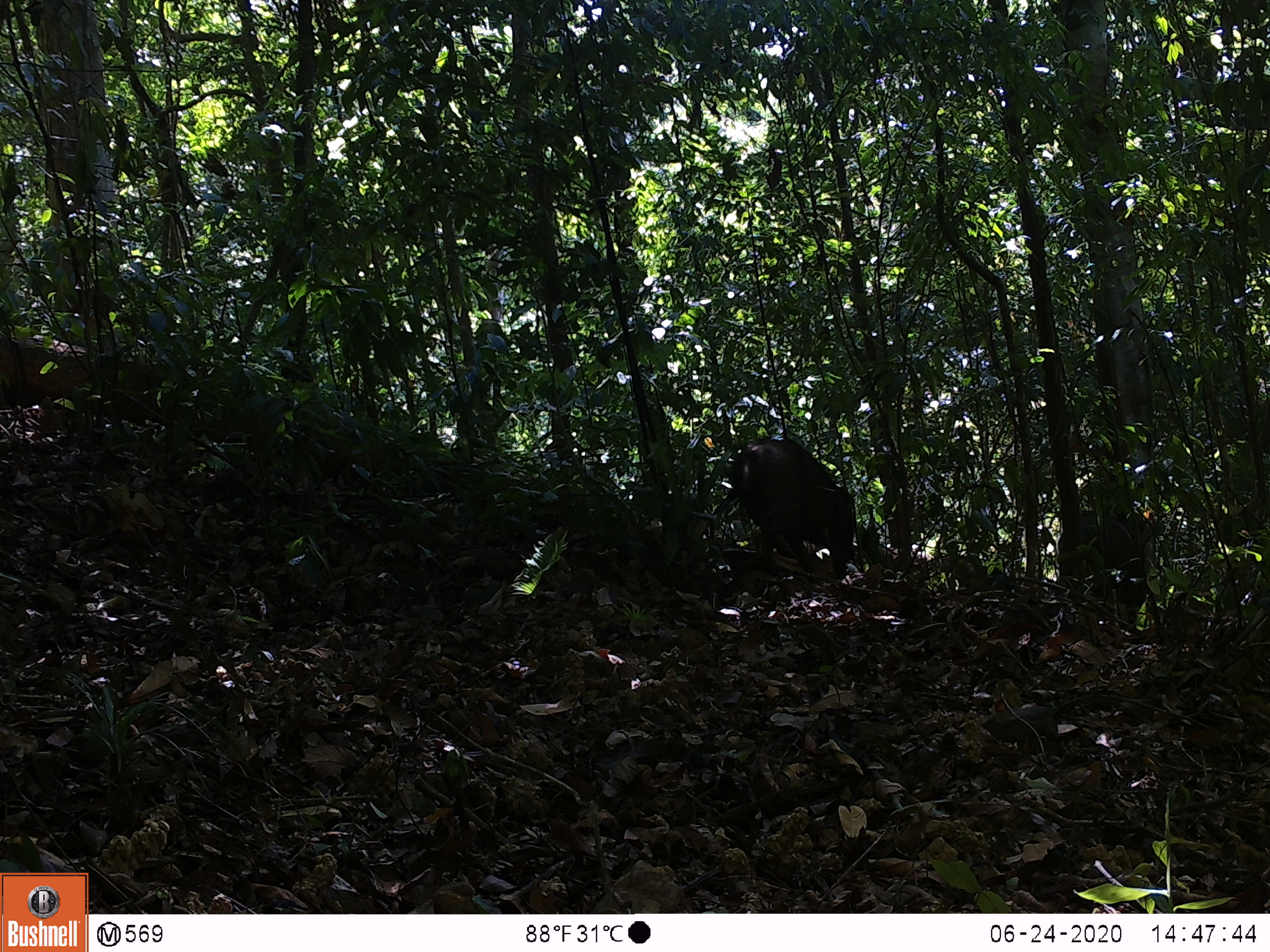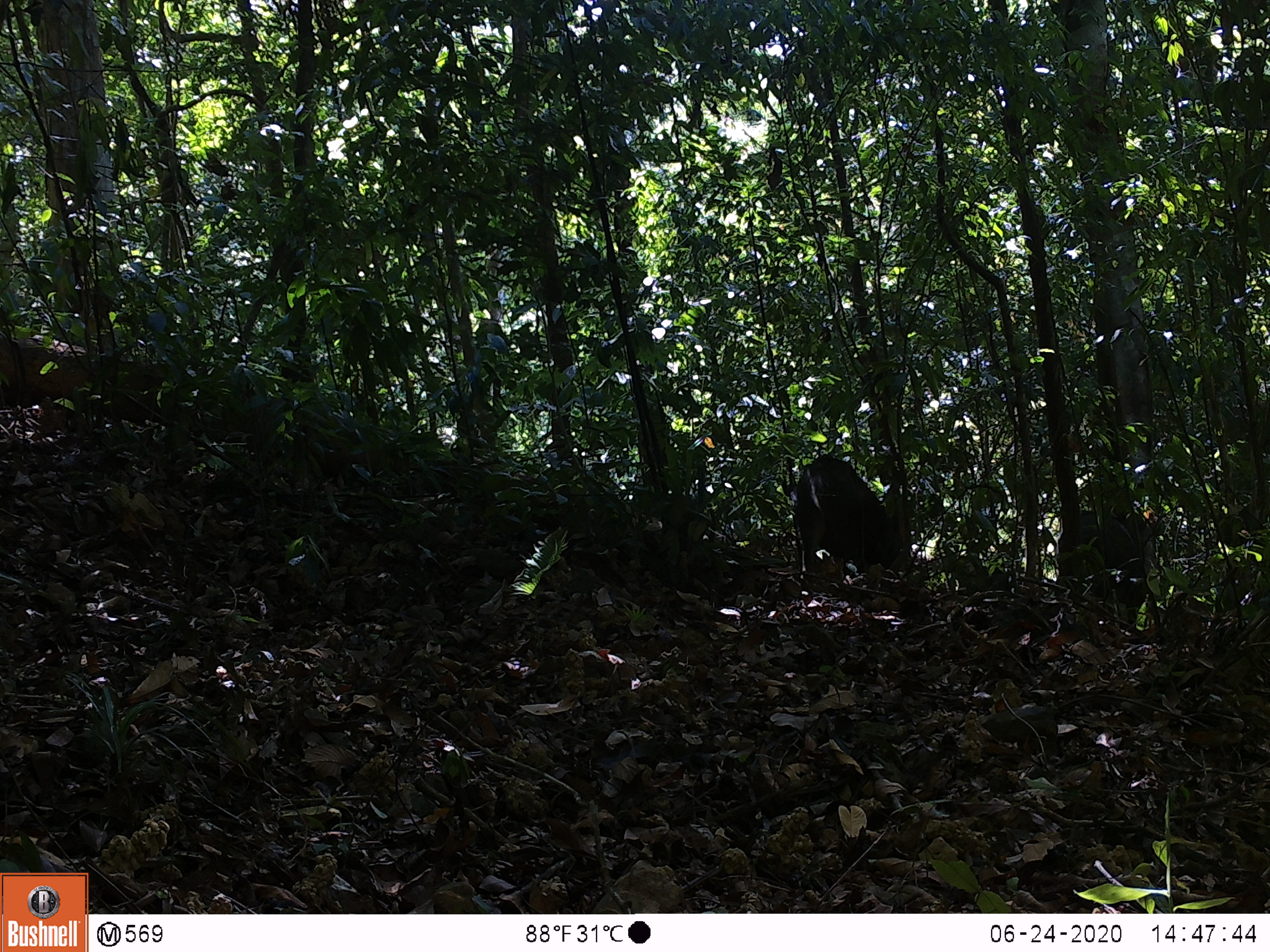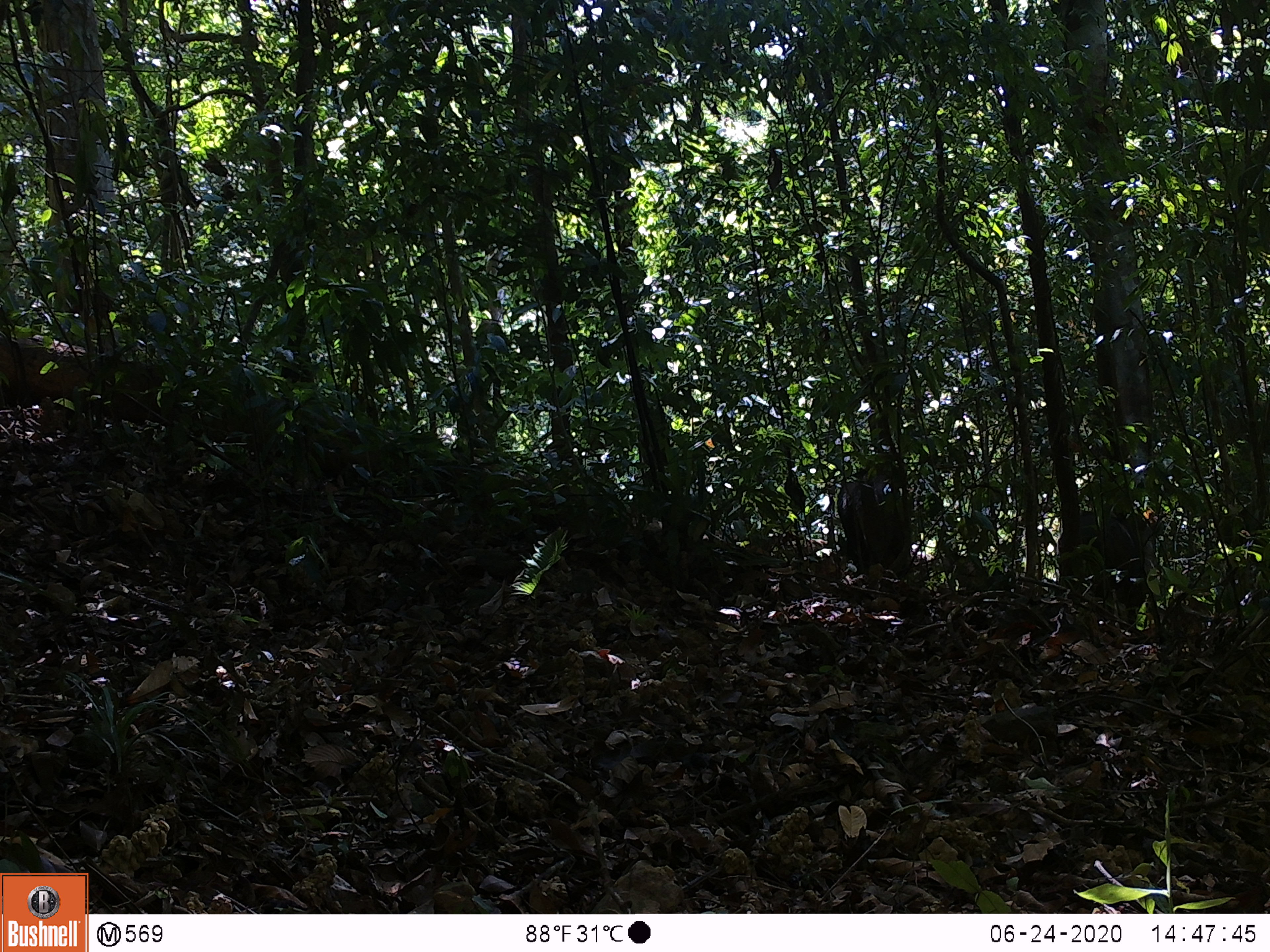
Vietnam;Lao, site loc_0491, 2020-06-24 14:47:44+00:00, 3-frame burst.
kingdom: Animalia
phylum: Chordata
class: Mammalia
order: Artiodactyla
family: Suidae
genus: Sus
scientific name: Sus scrofa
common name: eurasian wild pig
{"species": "eurasian wild pig (Sus scrofa)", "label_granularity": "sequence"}